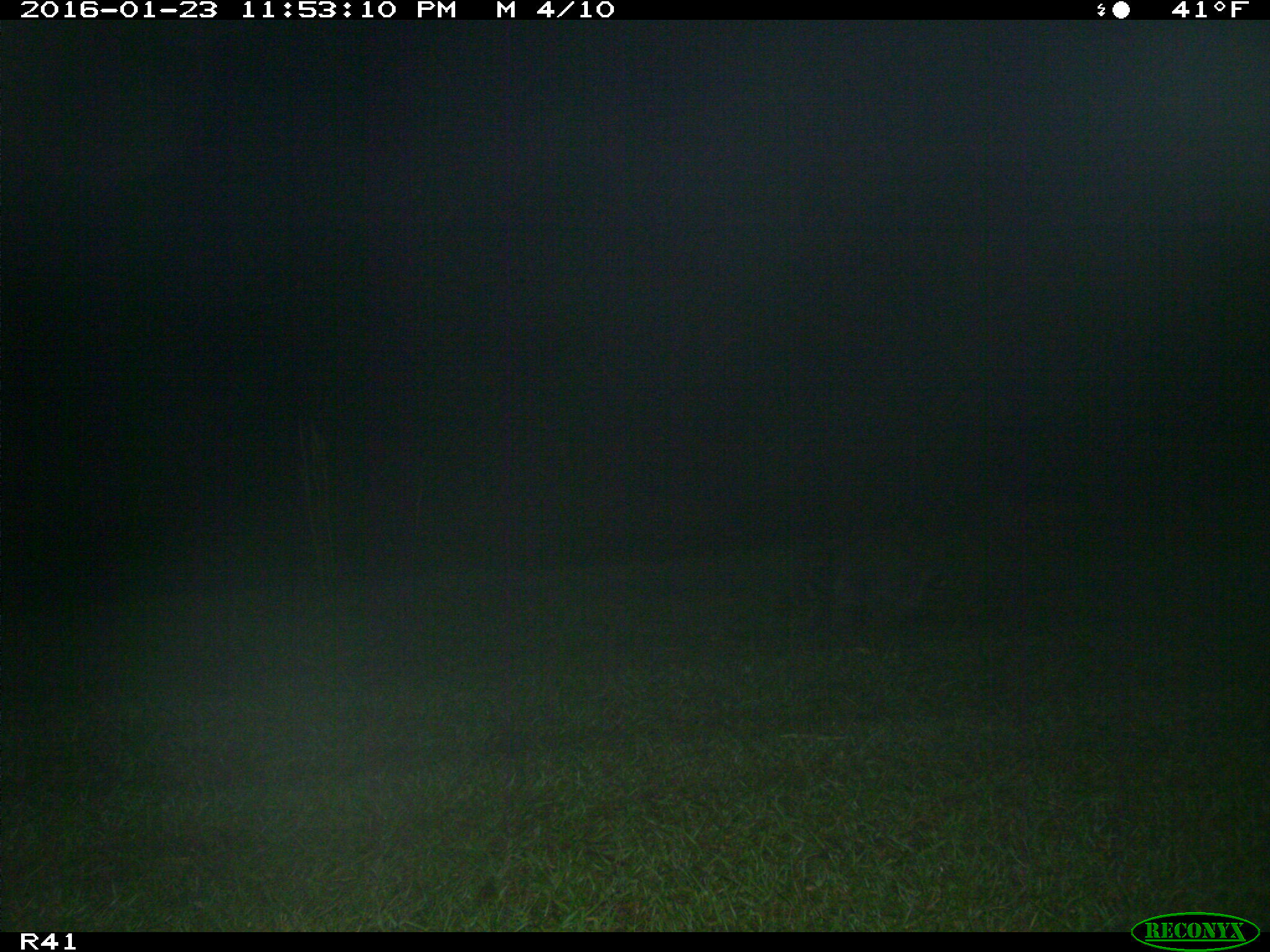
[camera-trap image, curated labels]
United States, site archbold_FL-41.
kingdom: Animalia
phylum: Chordata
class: Mammalia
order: Carnivora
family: Procyonidae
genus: Procyon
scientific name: Procyon lotor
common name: common raccoon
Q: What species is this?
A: Procyon lotor (common raccoon).